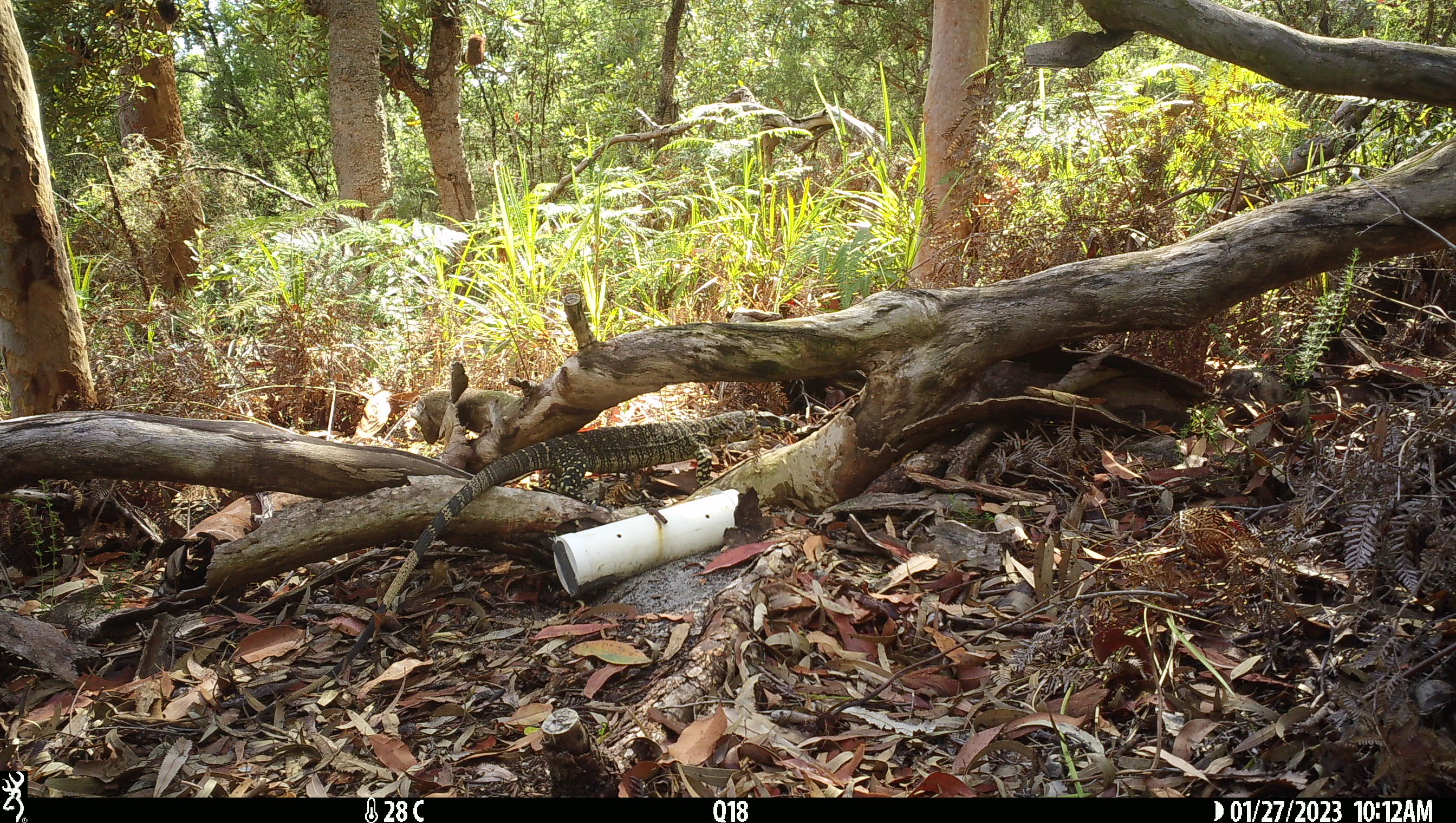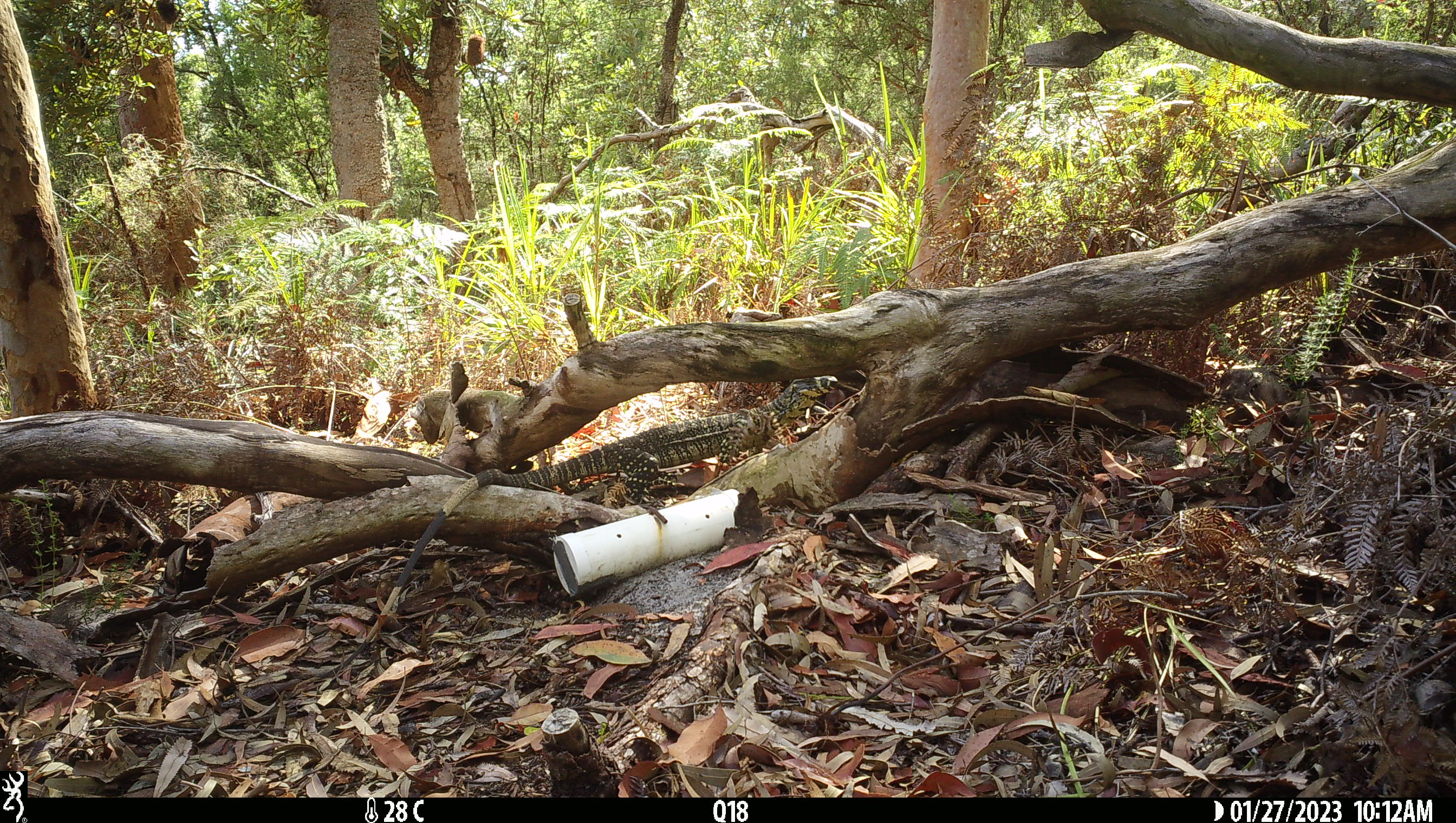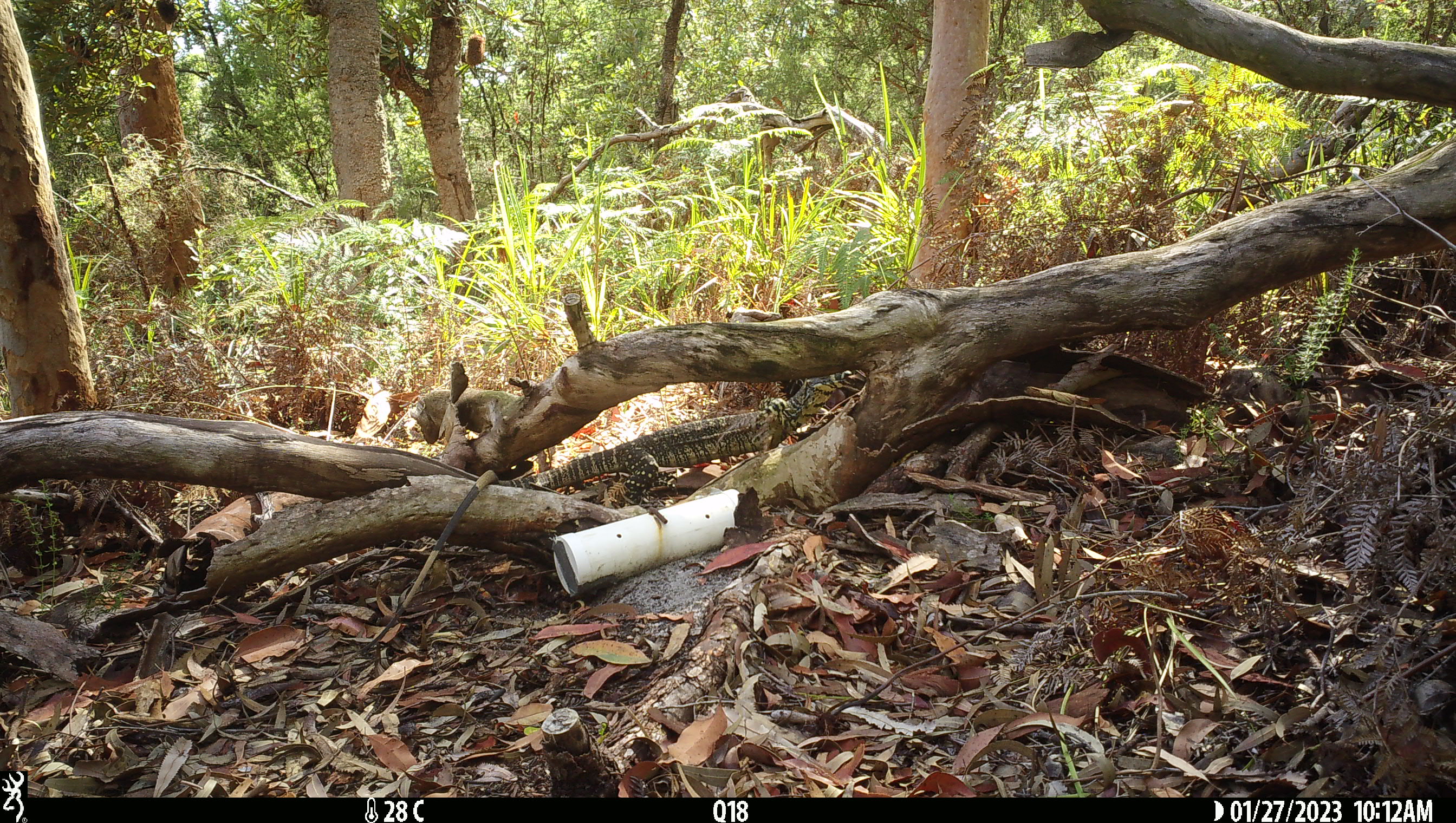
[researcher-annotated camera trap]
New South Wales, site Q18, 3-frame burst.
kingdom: Animalia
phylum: Chordata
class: Reptilia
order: Squamata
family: Varanidae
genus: Varanus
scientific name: Varanus varius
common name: lace monitor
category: goanna